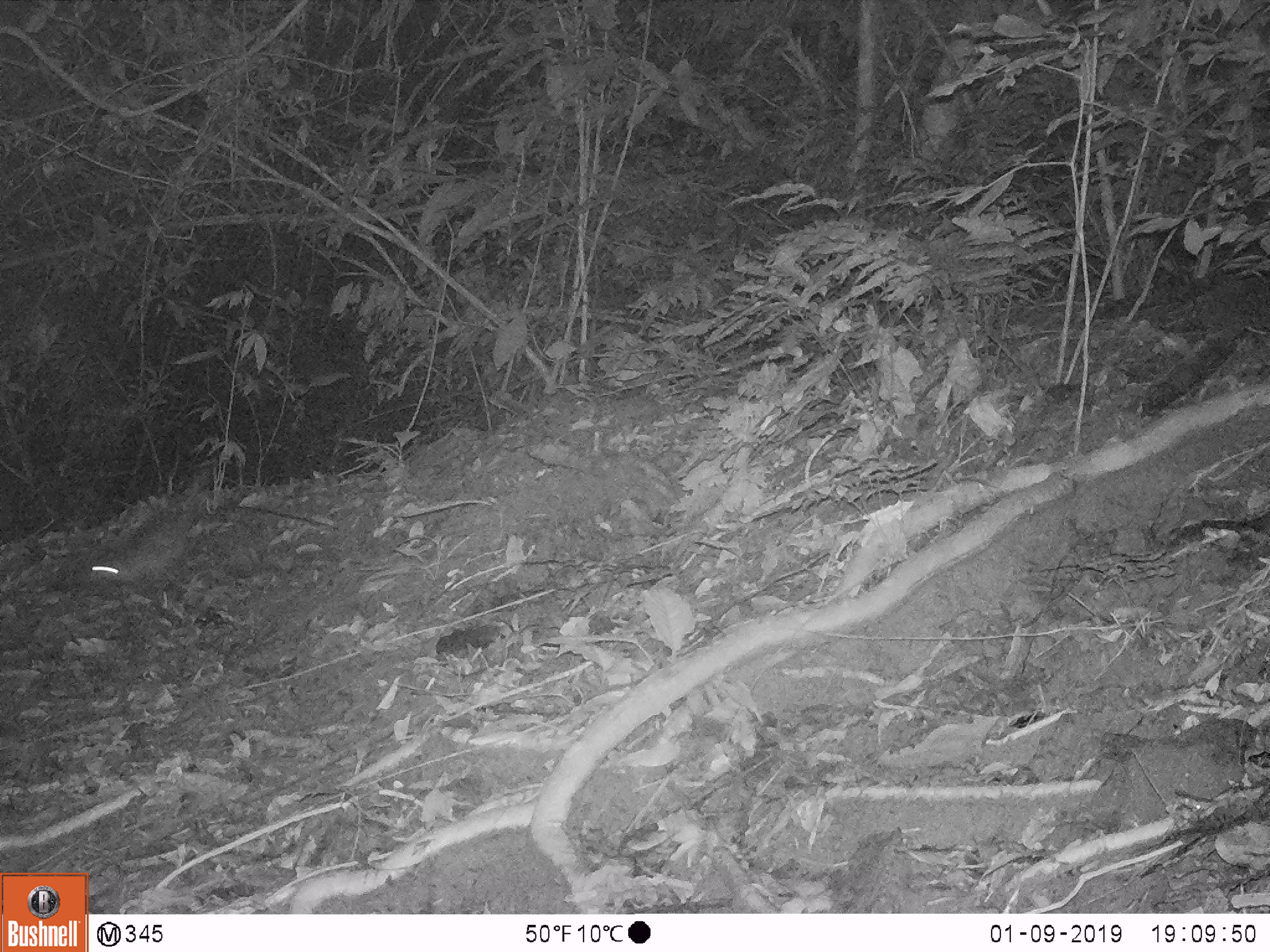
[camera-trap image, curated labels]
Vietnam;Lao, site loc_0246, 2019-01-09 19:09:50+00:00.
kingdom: Animalia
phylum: Chordata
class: Mammalia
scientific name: Mammalia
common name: mammal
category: unidentified small mammal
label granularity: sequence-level